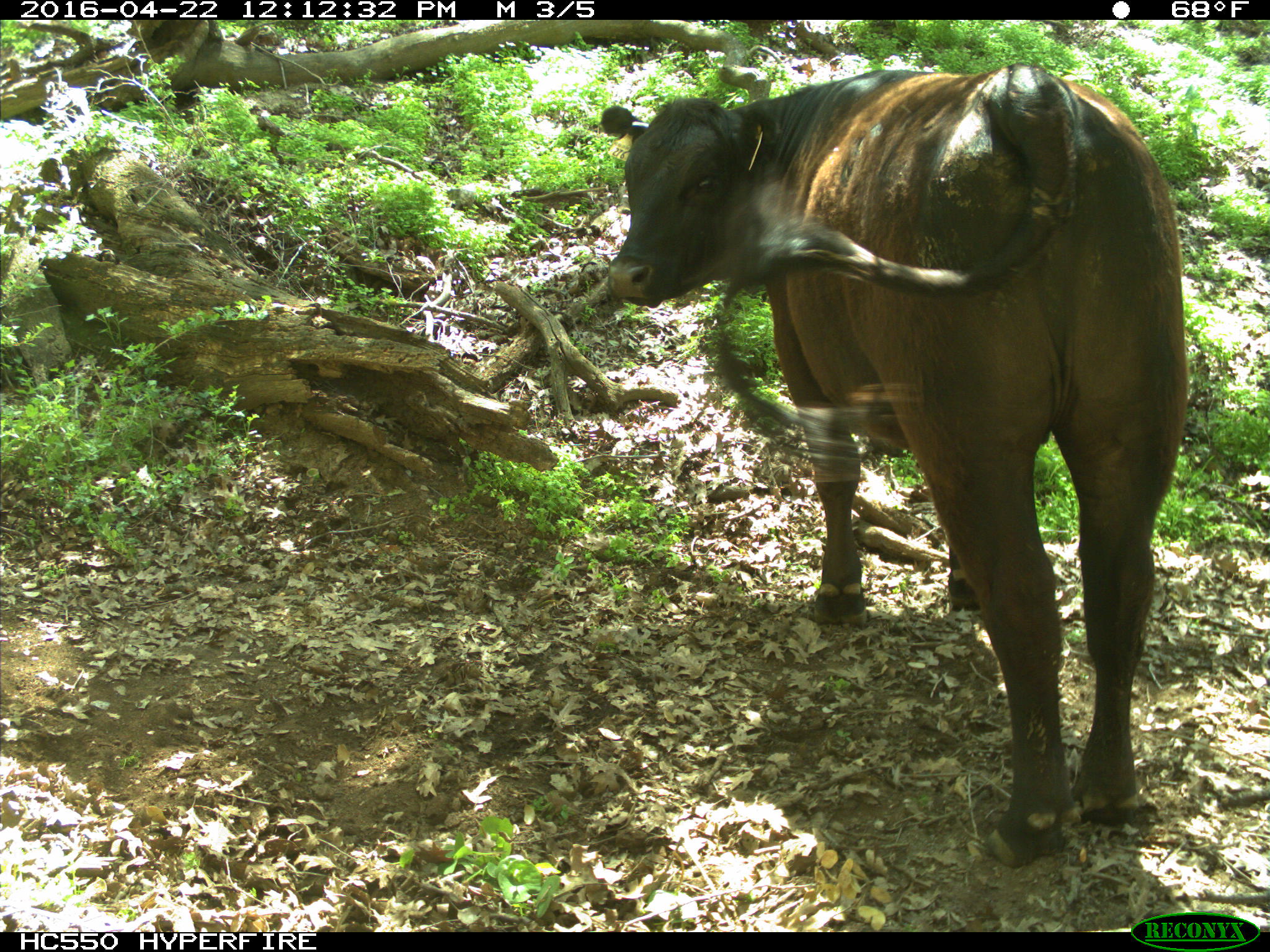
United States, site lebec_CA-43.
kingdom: Animalia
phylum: Chordata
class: Mammalia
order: Artiodactyla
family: Bovidae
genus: Bos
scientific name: Bos taurus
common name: domestic cow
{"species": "Bos taurus (domestic cow)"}